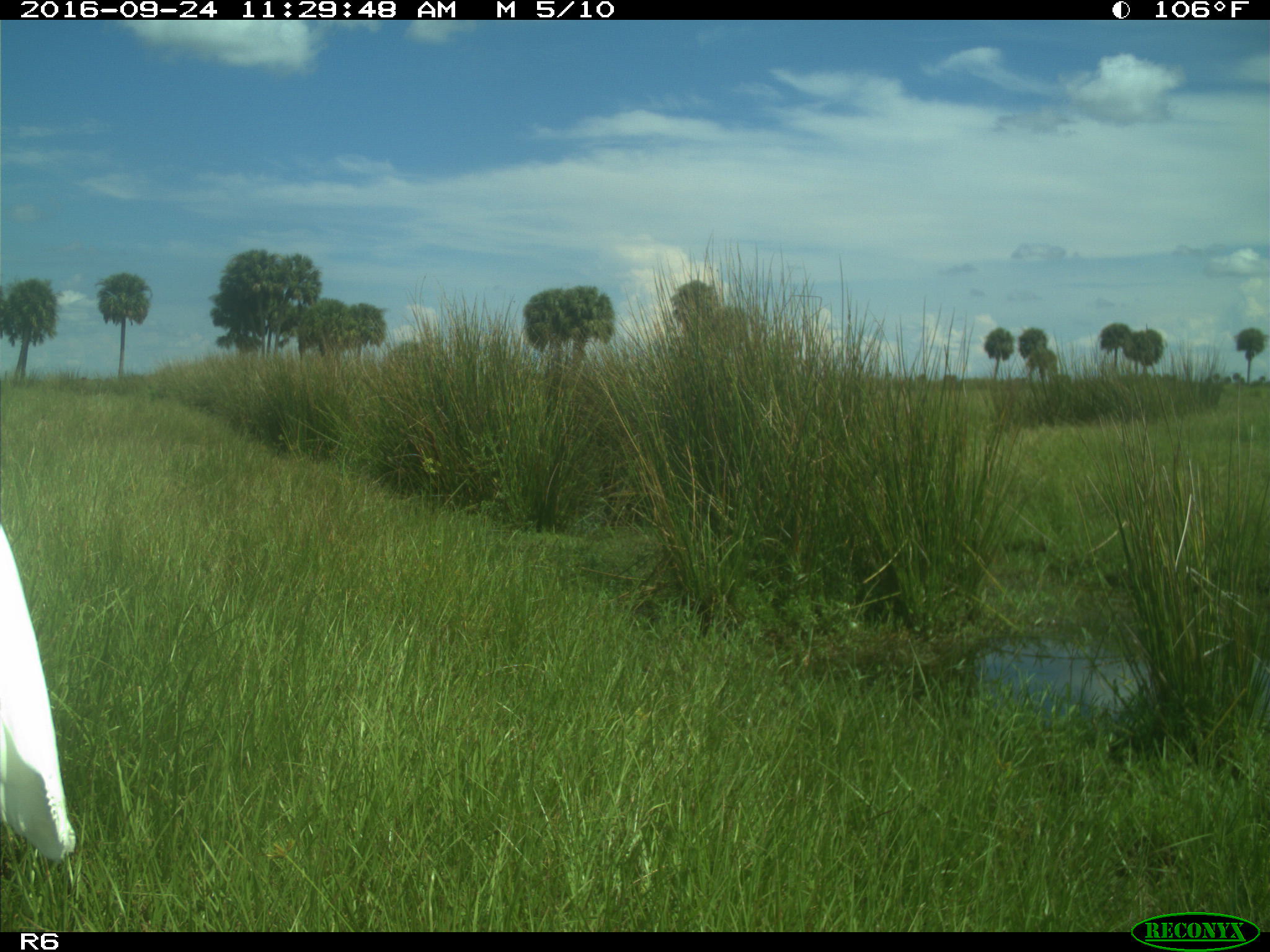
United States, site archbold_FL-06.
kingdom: Animalia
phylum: Chordata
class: Aves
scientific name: Aves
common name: birds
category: unidentified bird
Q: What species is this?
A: Unidentified bird (birds) (Aves).